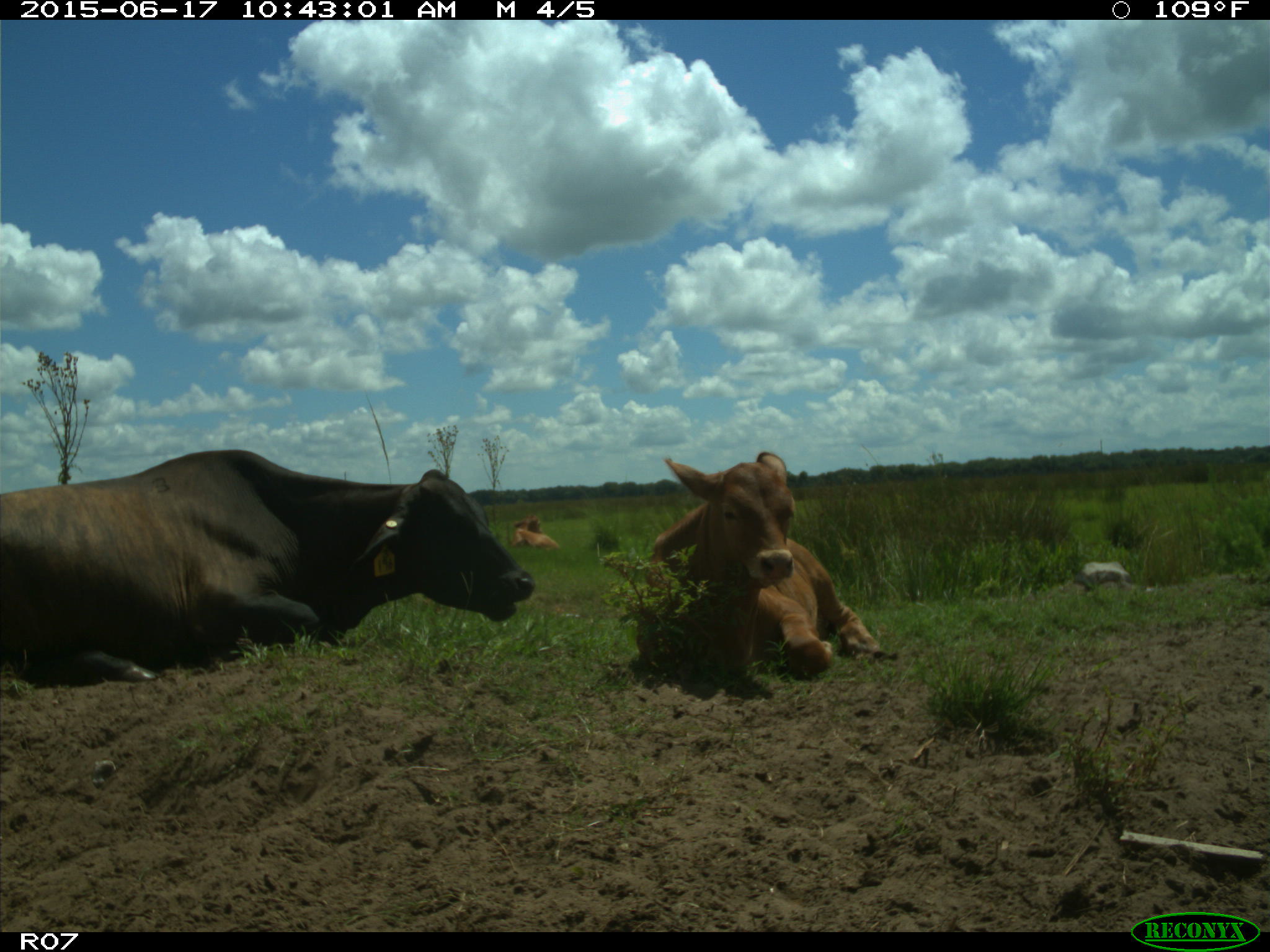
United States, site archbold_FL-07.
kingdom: Animalia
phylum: Chordata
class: Mammalia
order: Artiodactyla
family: Bovidae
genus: Bos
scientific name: Bos taurus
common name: domestic cow